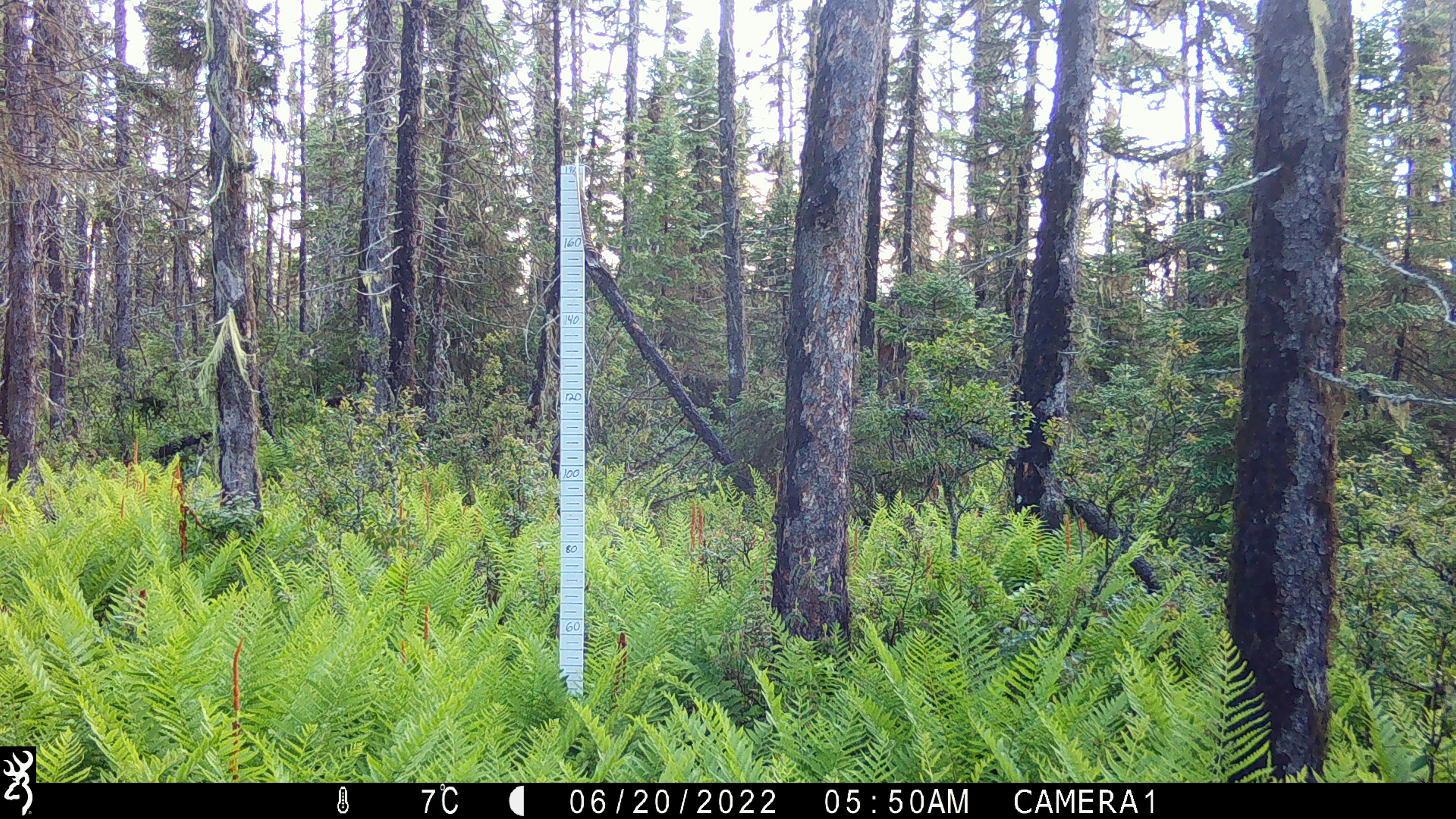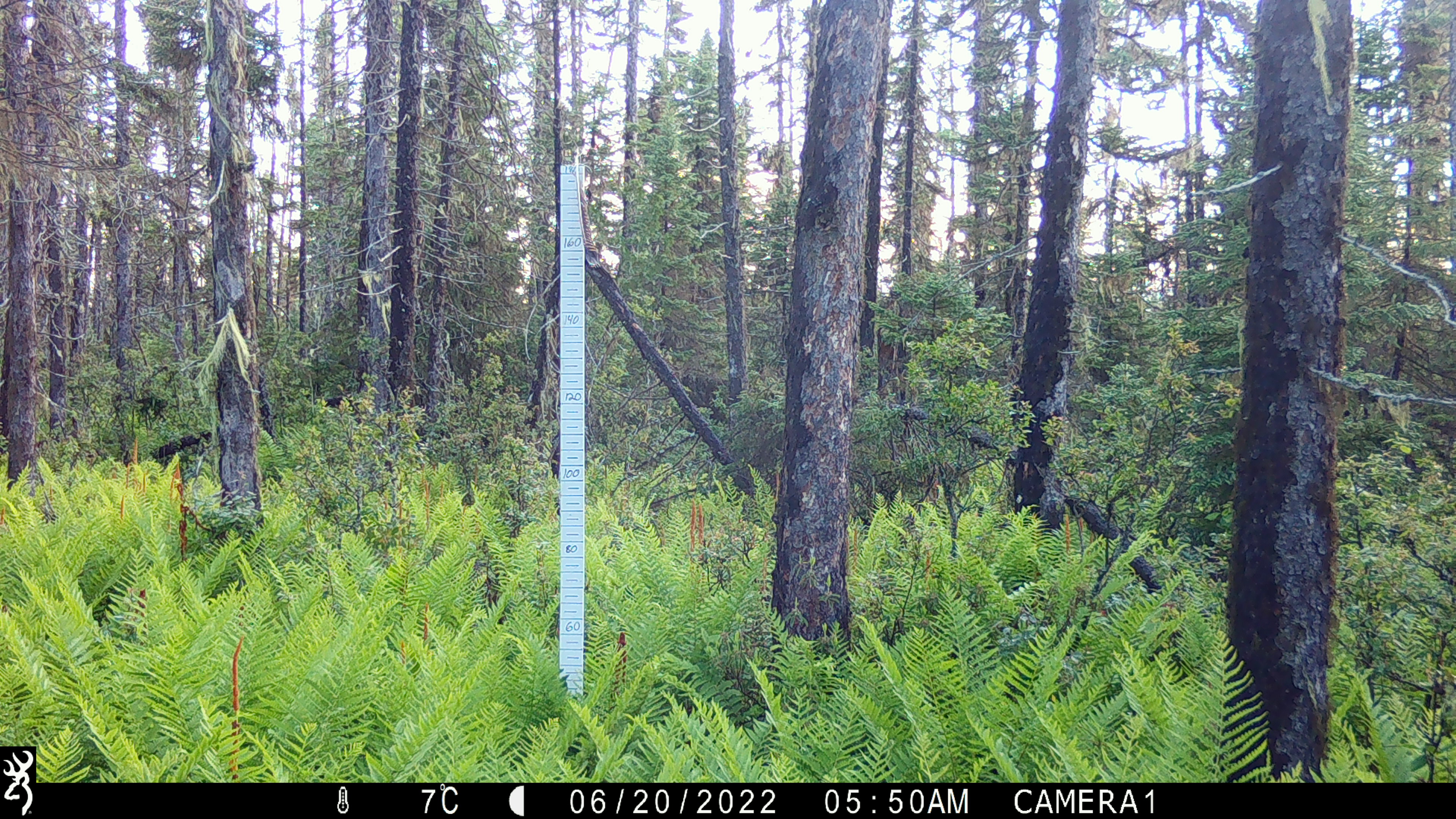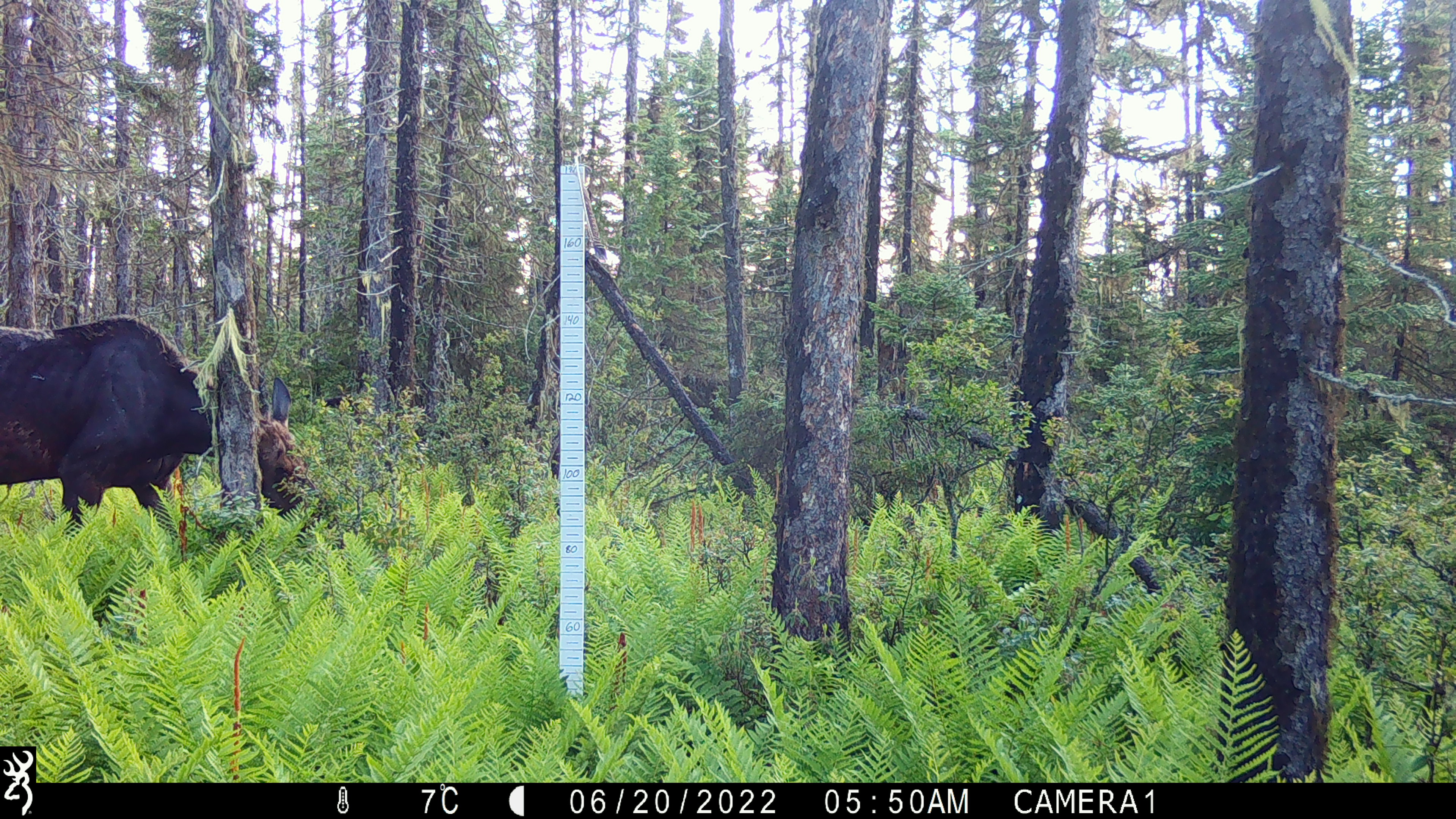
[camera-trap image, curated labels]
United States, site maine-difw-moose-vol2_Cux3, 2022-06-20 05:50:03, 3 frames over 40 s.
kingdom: Animalia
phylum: Chordata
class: Mammalia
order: Artiodactyla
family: Cervidae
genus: Alces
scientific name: Alces alces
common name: moose